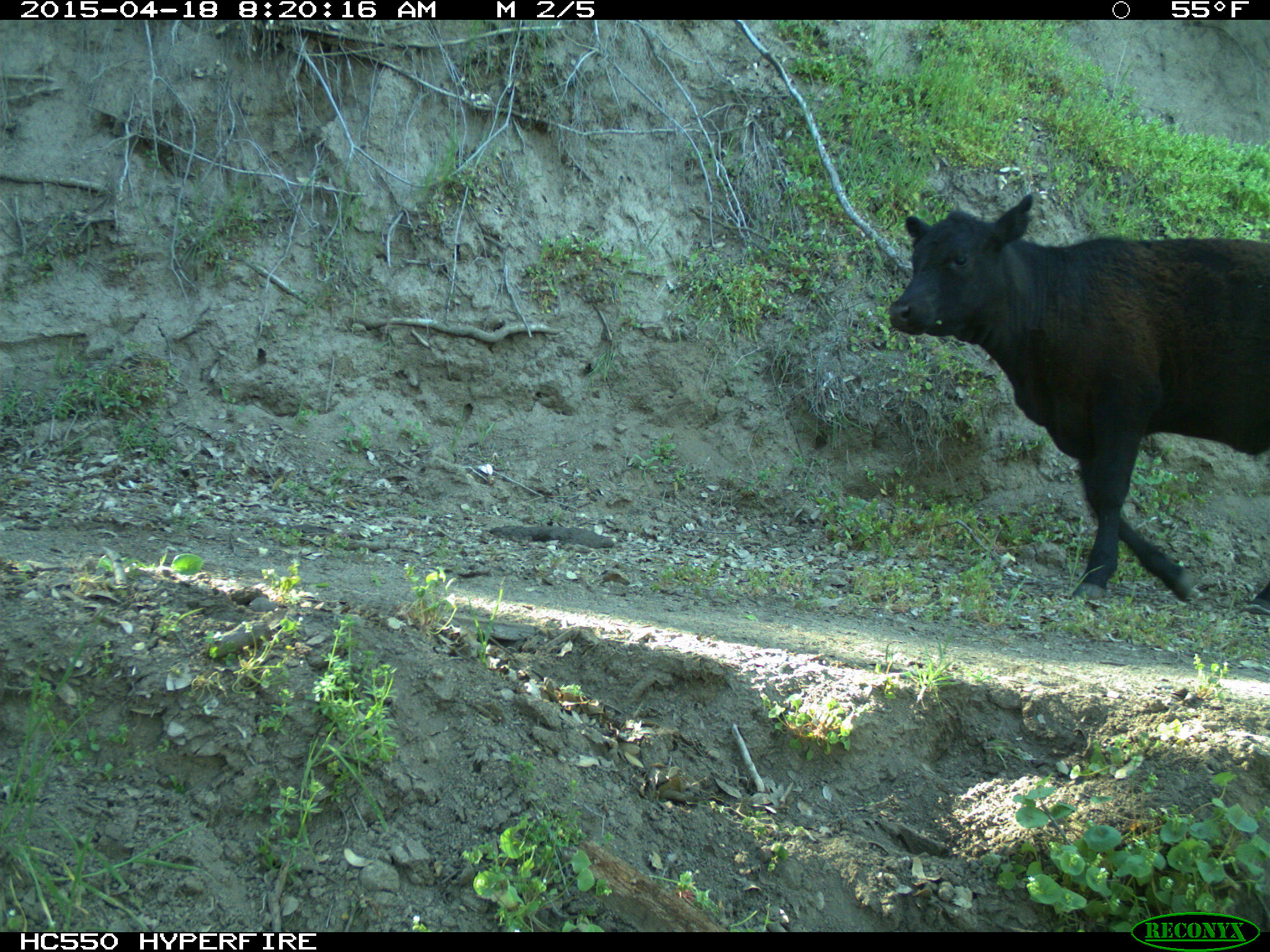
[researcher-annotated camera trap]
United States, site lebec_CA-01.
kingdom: Animalia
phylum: Chordata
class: Mammalia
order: Artiodactyla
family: Bovidae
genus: Bos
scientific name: Bos taurus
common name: domestic cow